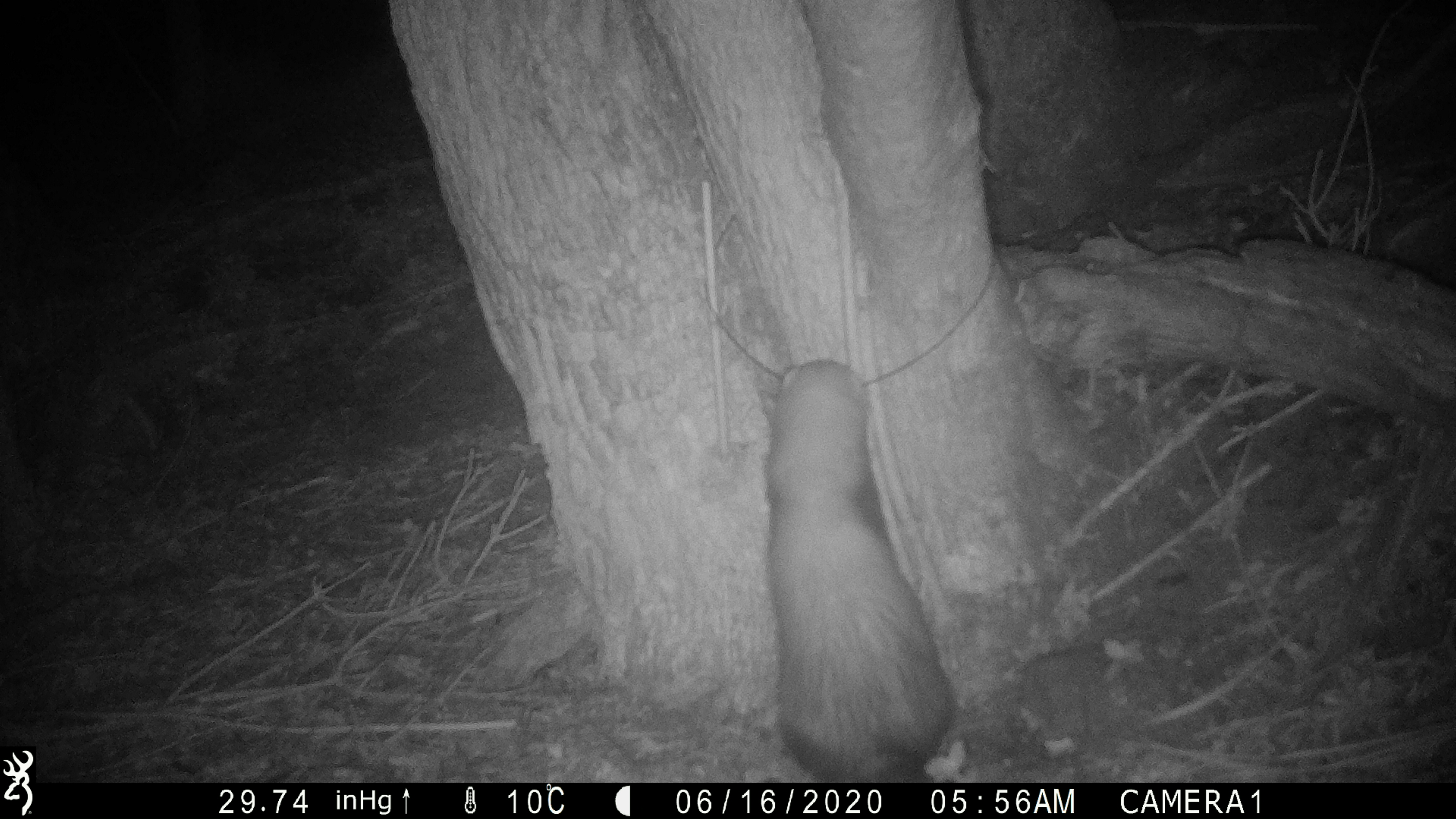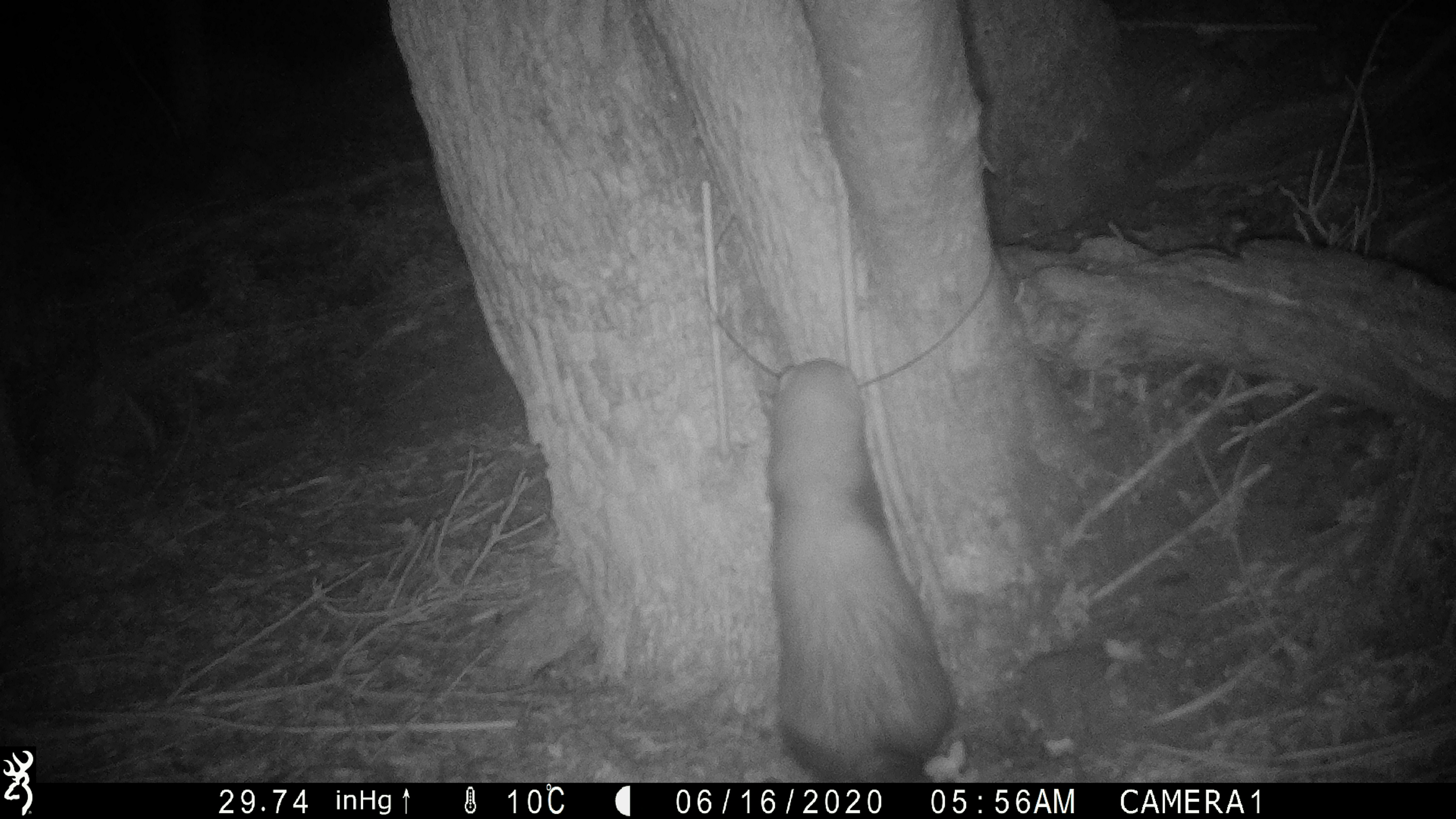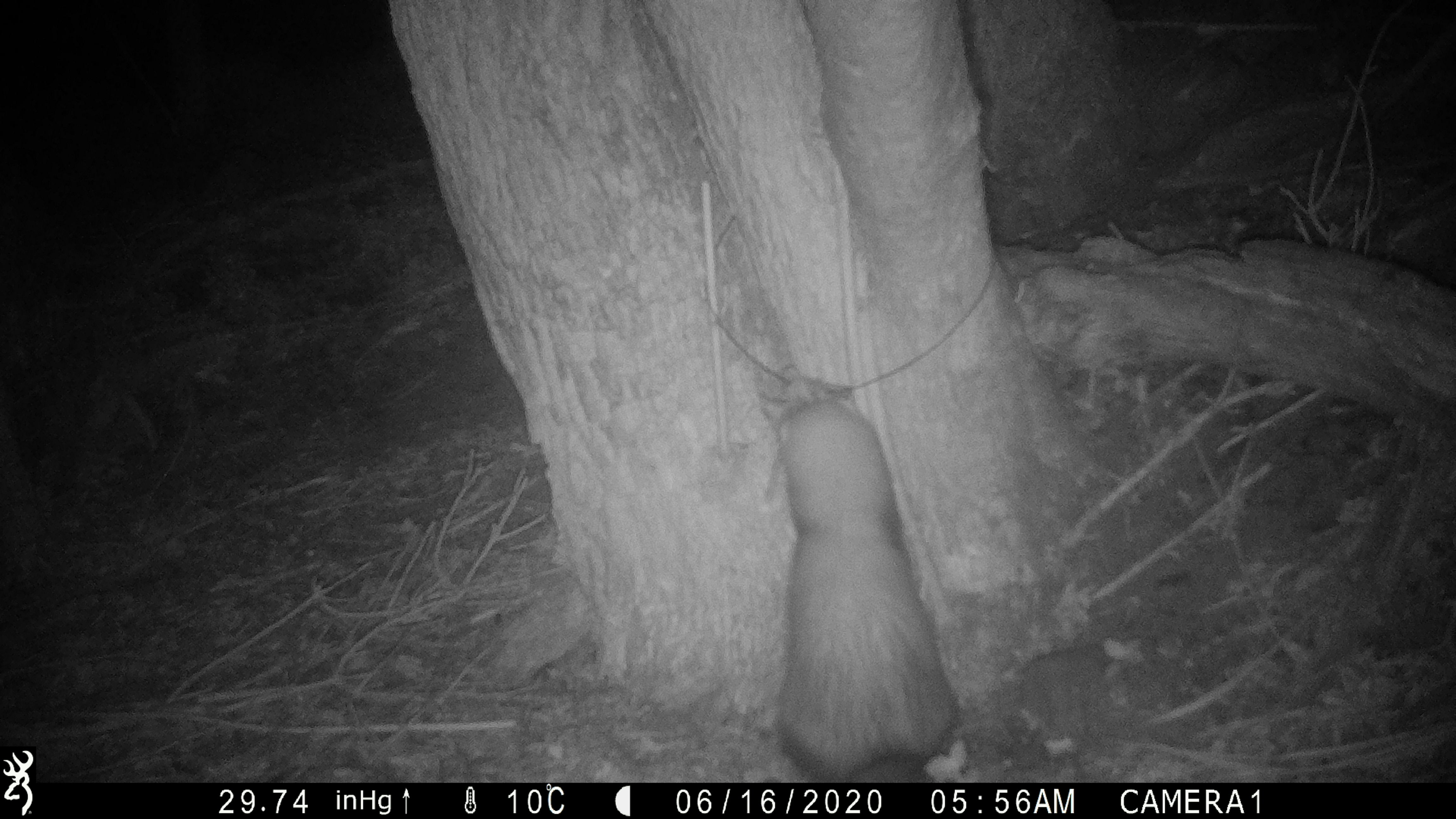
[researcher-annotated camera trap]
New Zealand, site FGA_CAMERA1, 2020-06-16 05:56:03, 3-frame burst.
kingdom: Animalia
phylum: Chordata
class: Mammalia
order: Carnivora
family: Mustelidae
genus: Mustela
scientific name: Mustela furo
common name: ferret